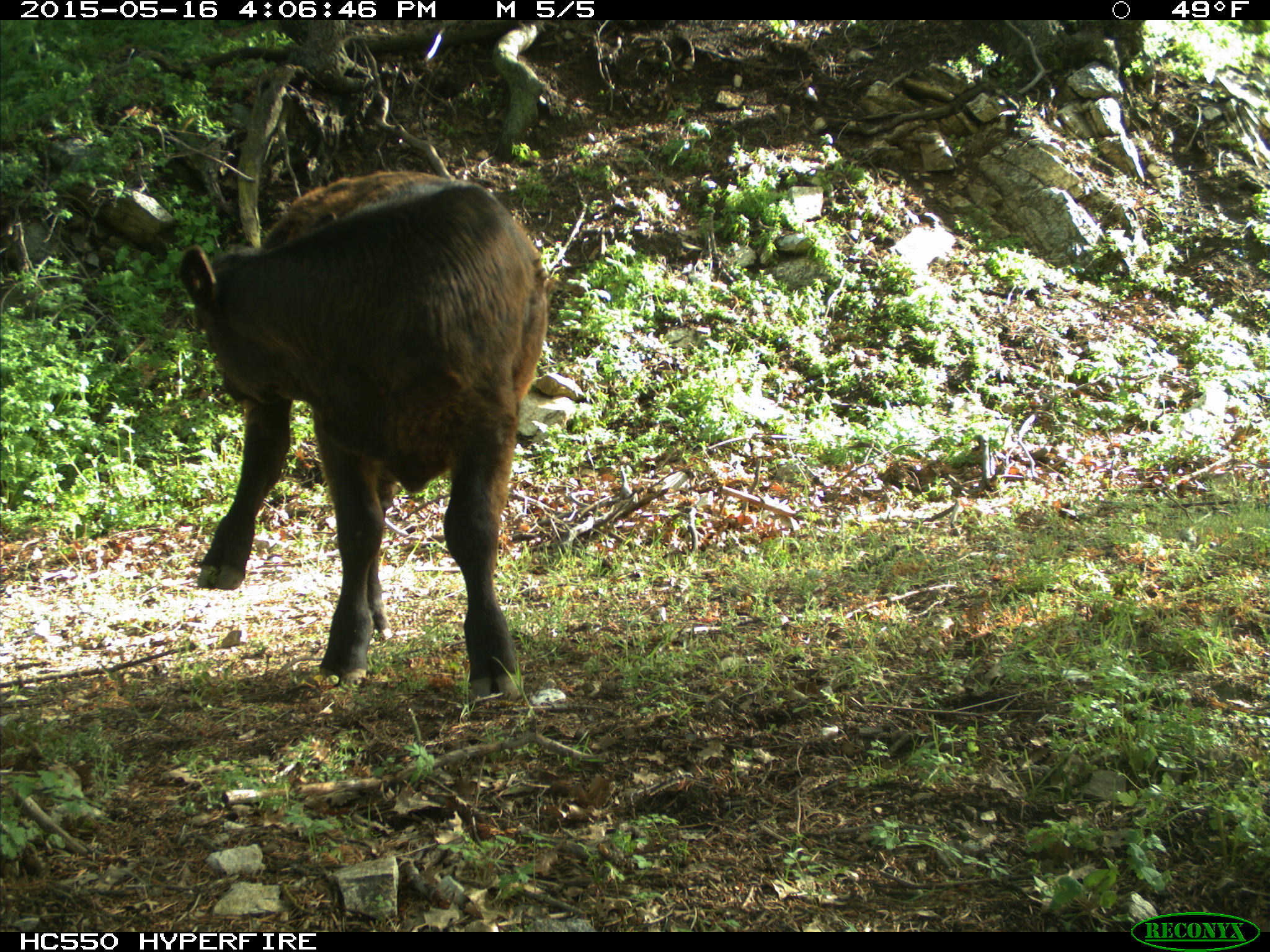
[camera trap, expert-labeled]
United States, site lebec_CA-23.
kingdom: Animalia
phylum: Chordata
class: Mammalia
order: Artiodactyla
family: Bovidae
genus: Bos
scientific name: Bos taurus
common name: domestic cow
Bos taurus (domestic cow).